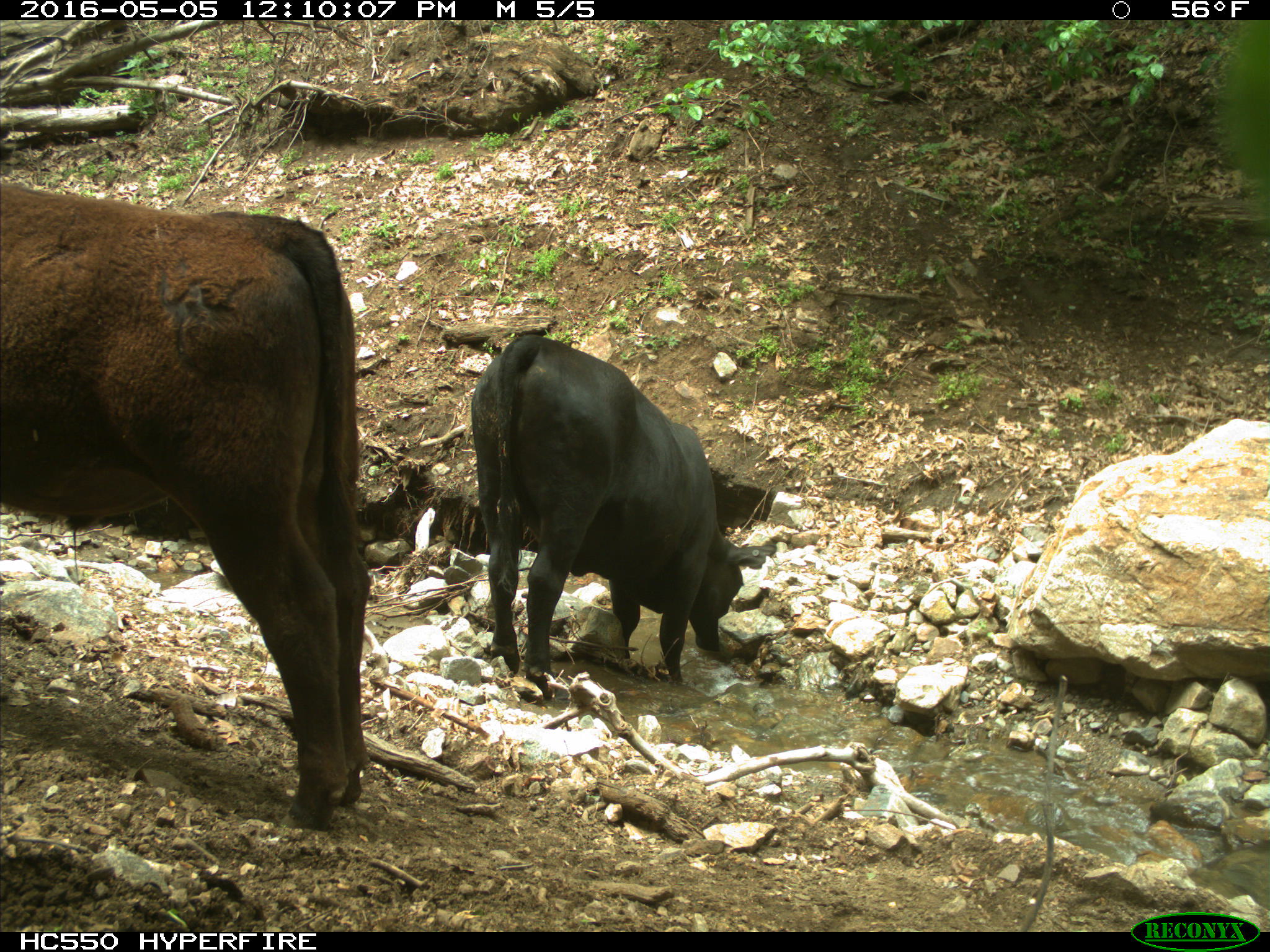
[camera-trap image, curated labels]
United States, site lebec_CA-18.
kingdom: Animalia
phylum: Chordata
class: Mammalia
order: Artiodactyla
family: Bovidae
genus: Bos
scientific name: Bos taurus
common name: domestic cow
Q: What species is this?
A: Bos taurus (domestic cow).